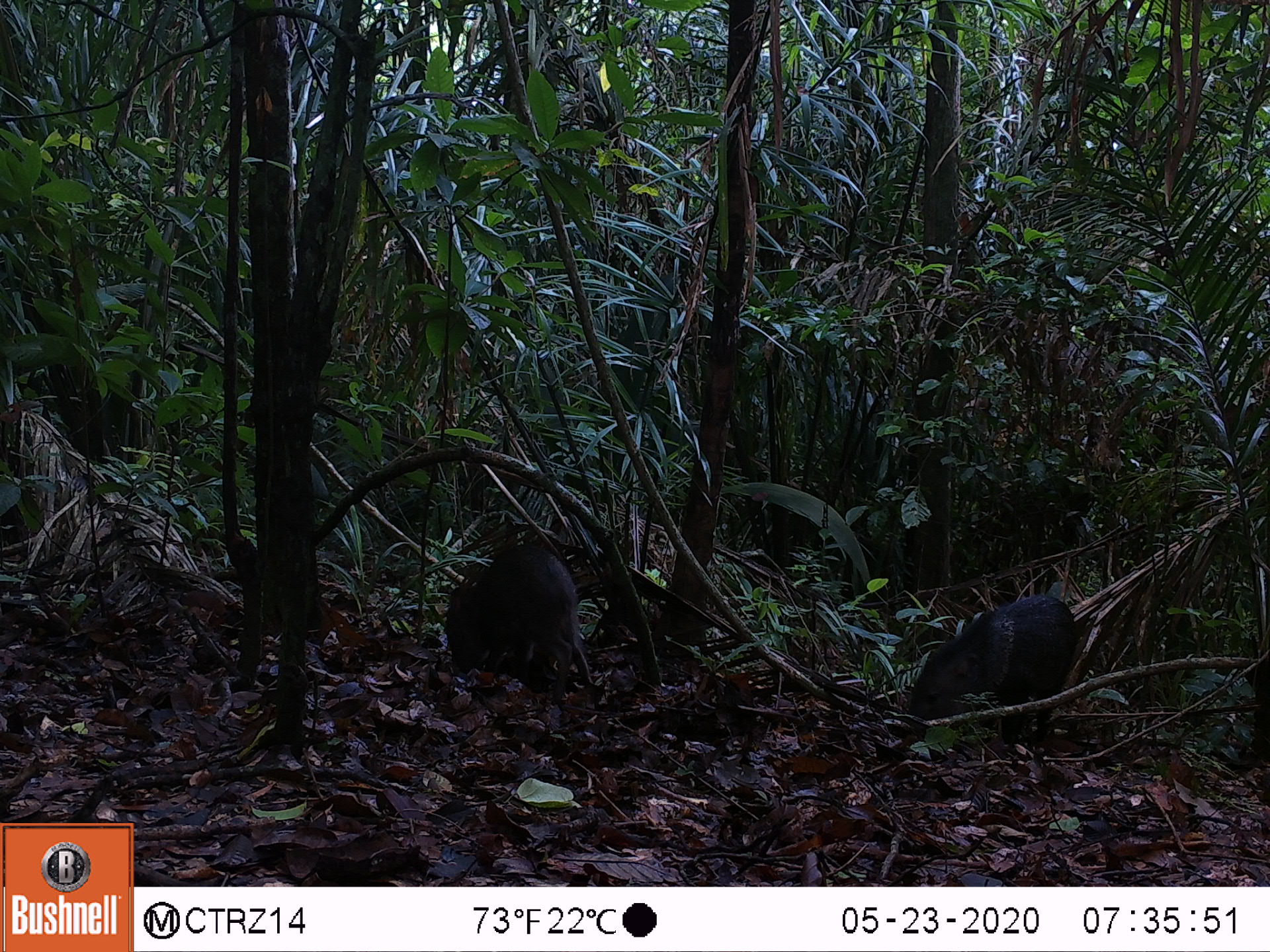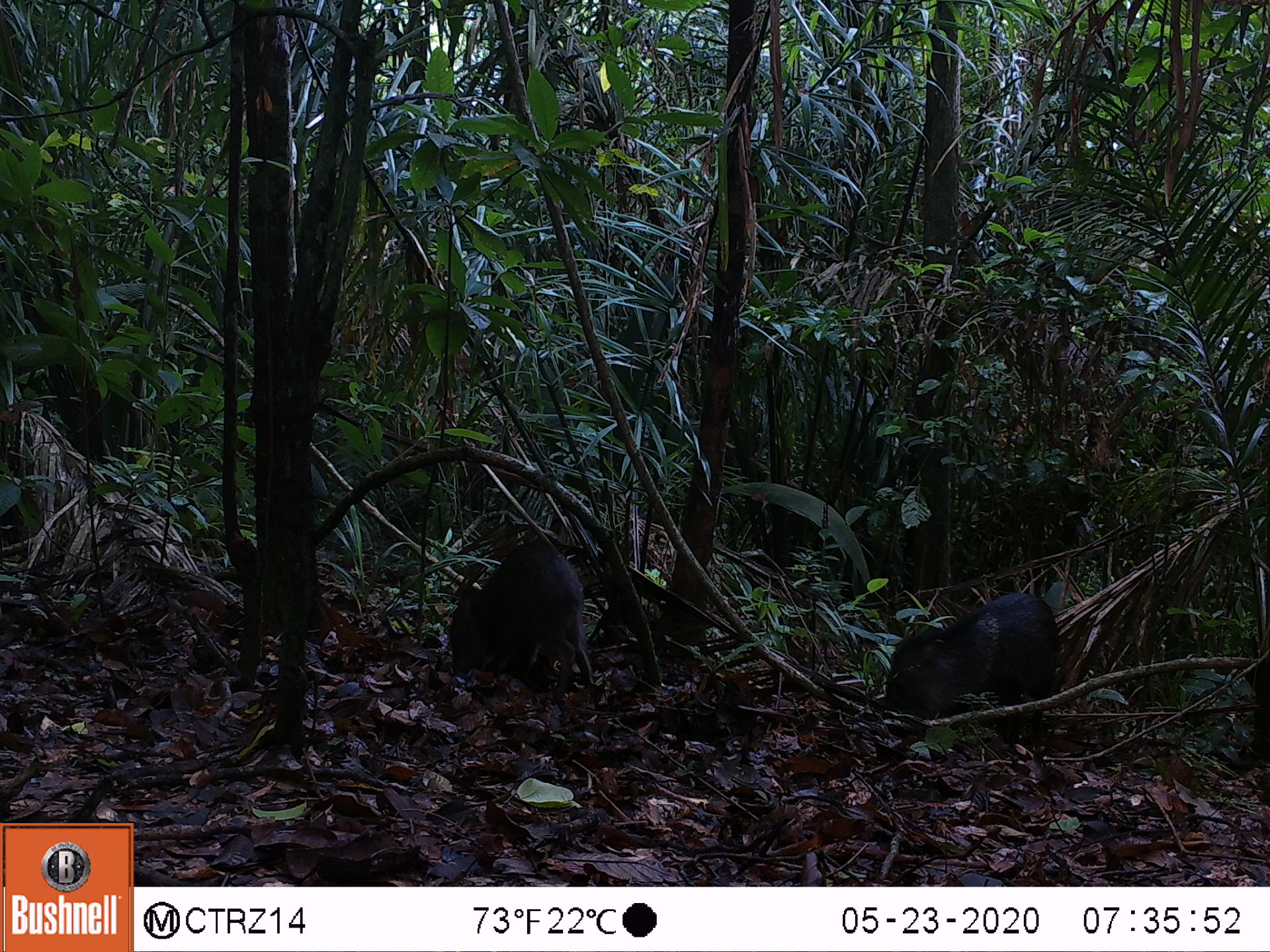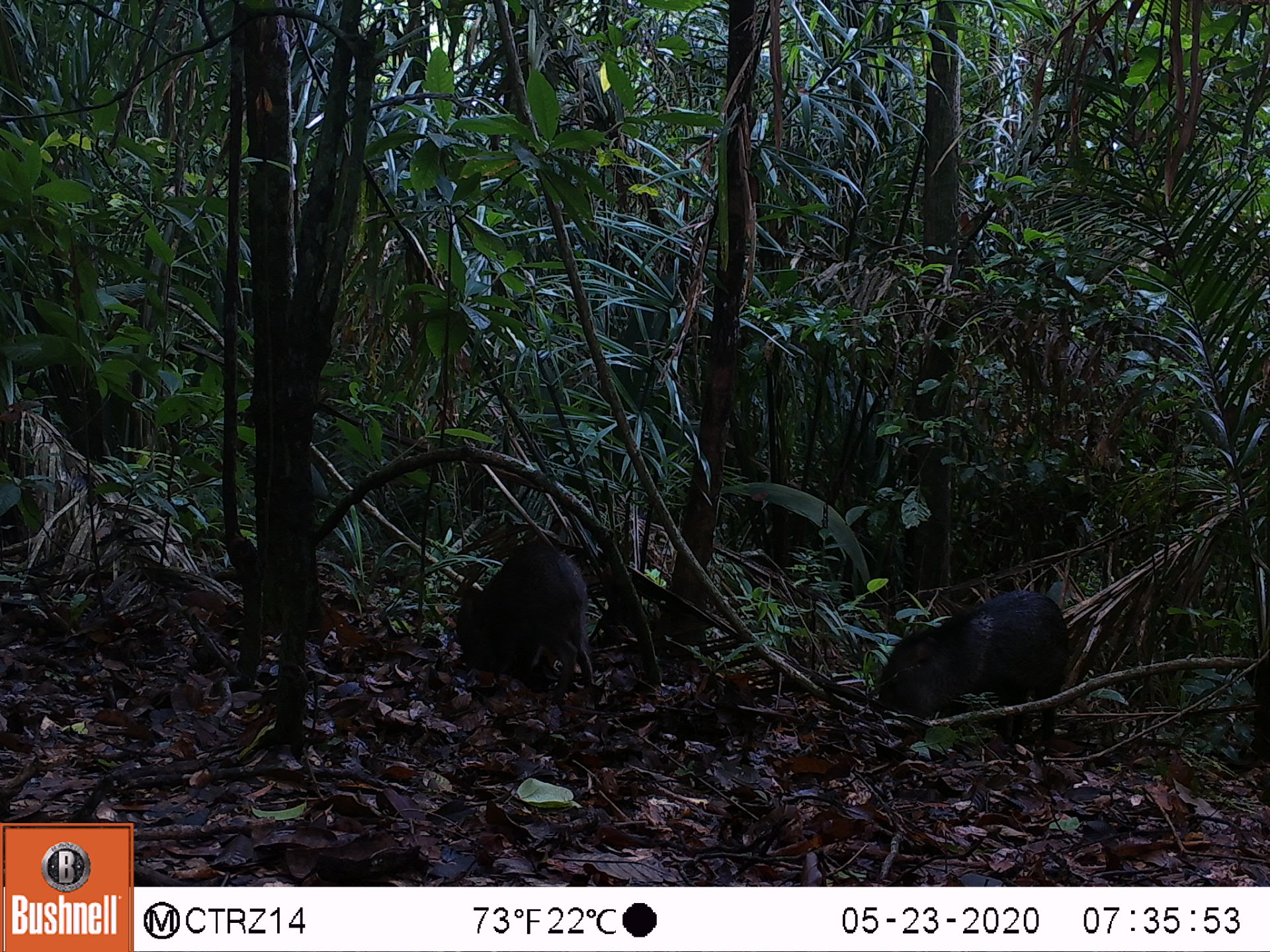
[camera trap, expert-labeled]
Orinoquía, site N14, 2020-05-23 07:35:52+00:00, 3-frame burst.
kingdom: Animalia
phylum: Chordata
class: Mammalia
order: Artiodactyla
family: Tayassuidae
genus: Pecari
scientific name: Pecari tajacu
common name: collared peccary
Collared peccary (Pecari tajacu).